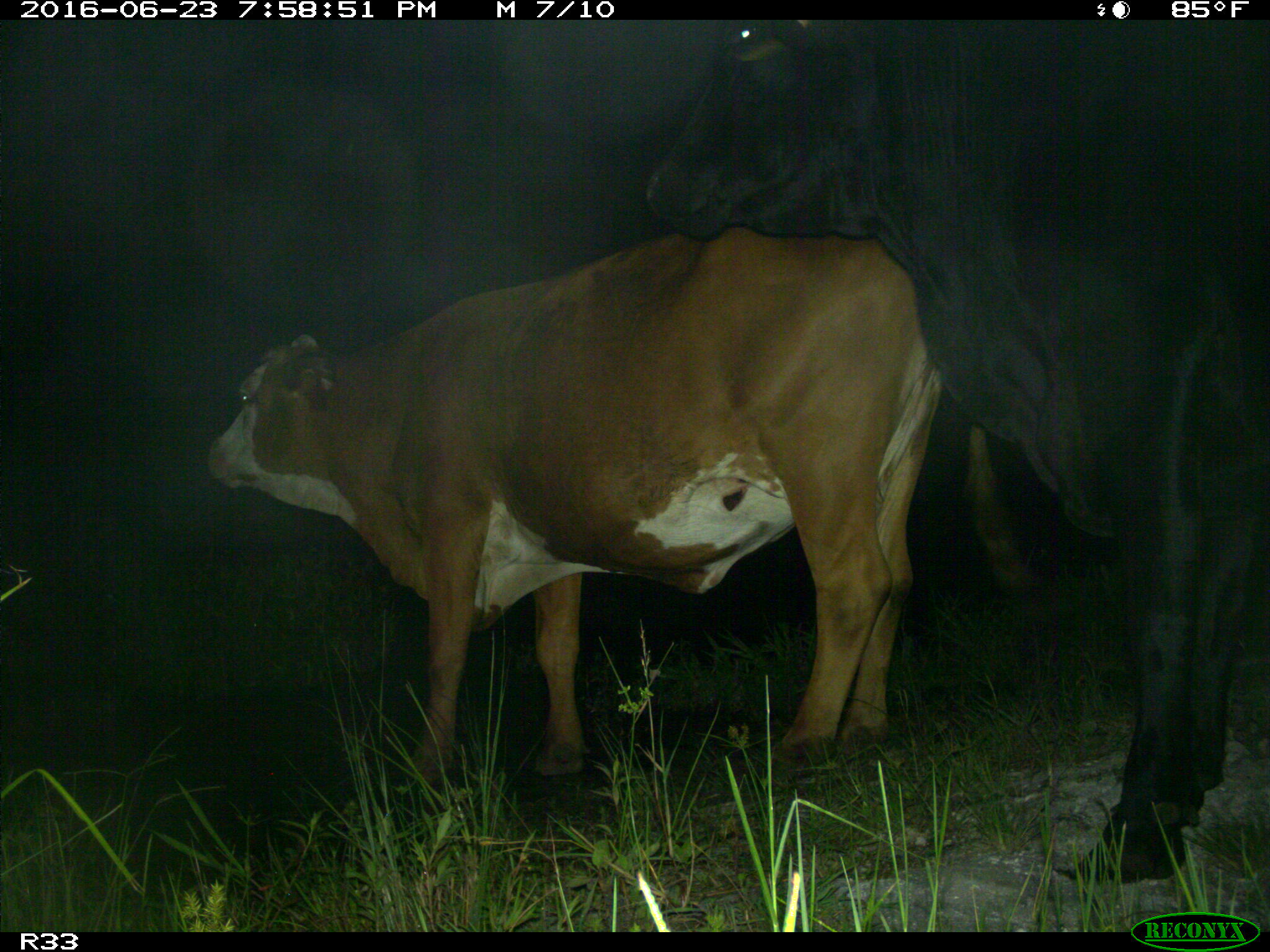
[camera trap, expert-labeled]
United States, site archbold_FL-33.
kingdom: Animalia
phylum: Chordata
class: Mammalia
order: Artiodactyla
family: Bovidae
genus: Bos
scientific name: Bos taurus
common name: domestic cow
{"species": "Bos taurus (domestic cow)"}